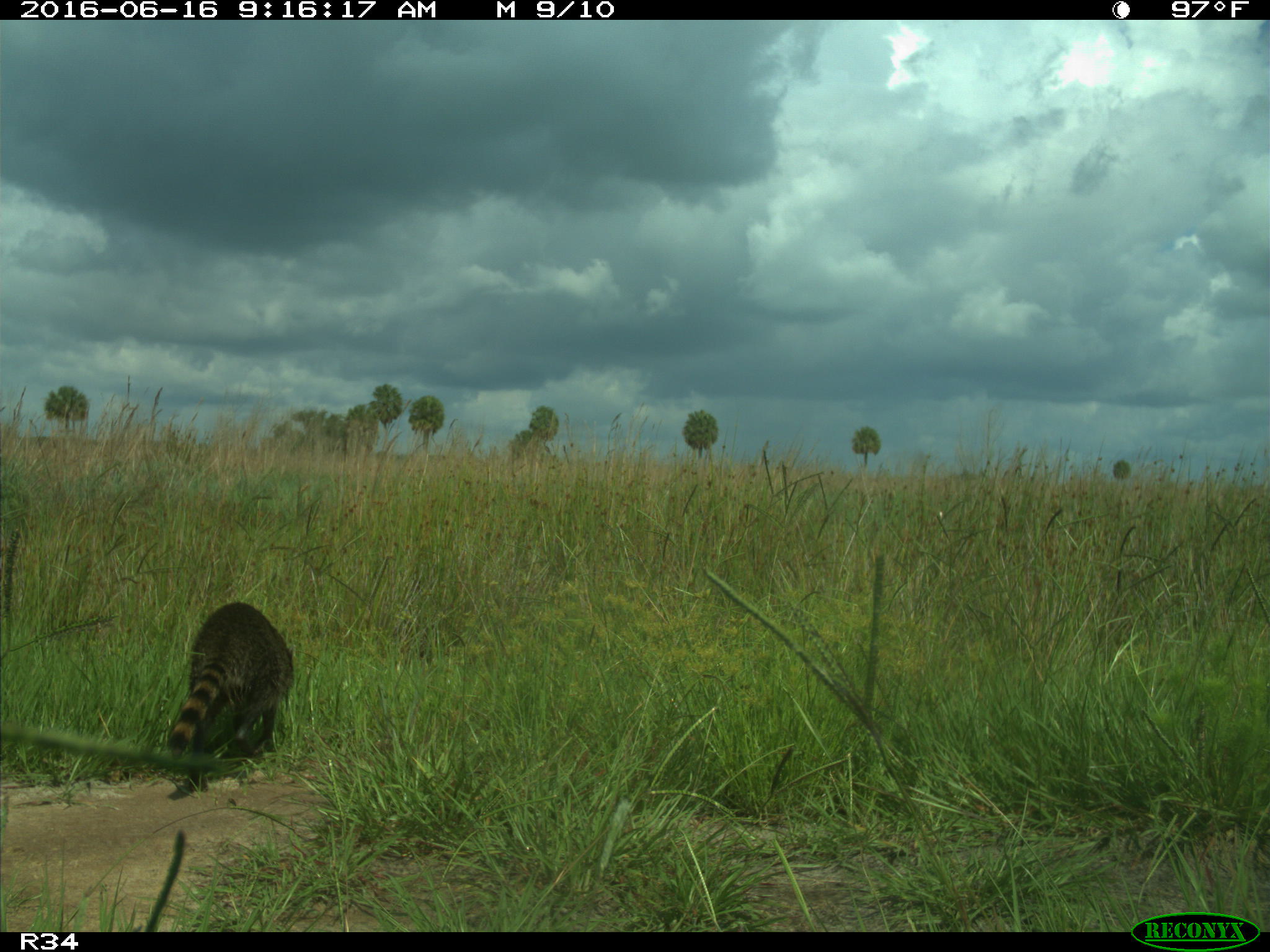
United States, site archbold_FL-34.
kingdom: Animalia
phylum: Chordata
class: Mammalia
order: Carnivora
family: Procyonidae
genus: Procyon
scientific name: Procyon lotor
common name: common raccoon